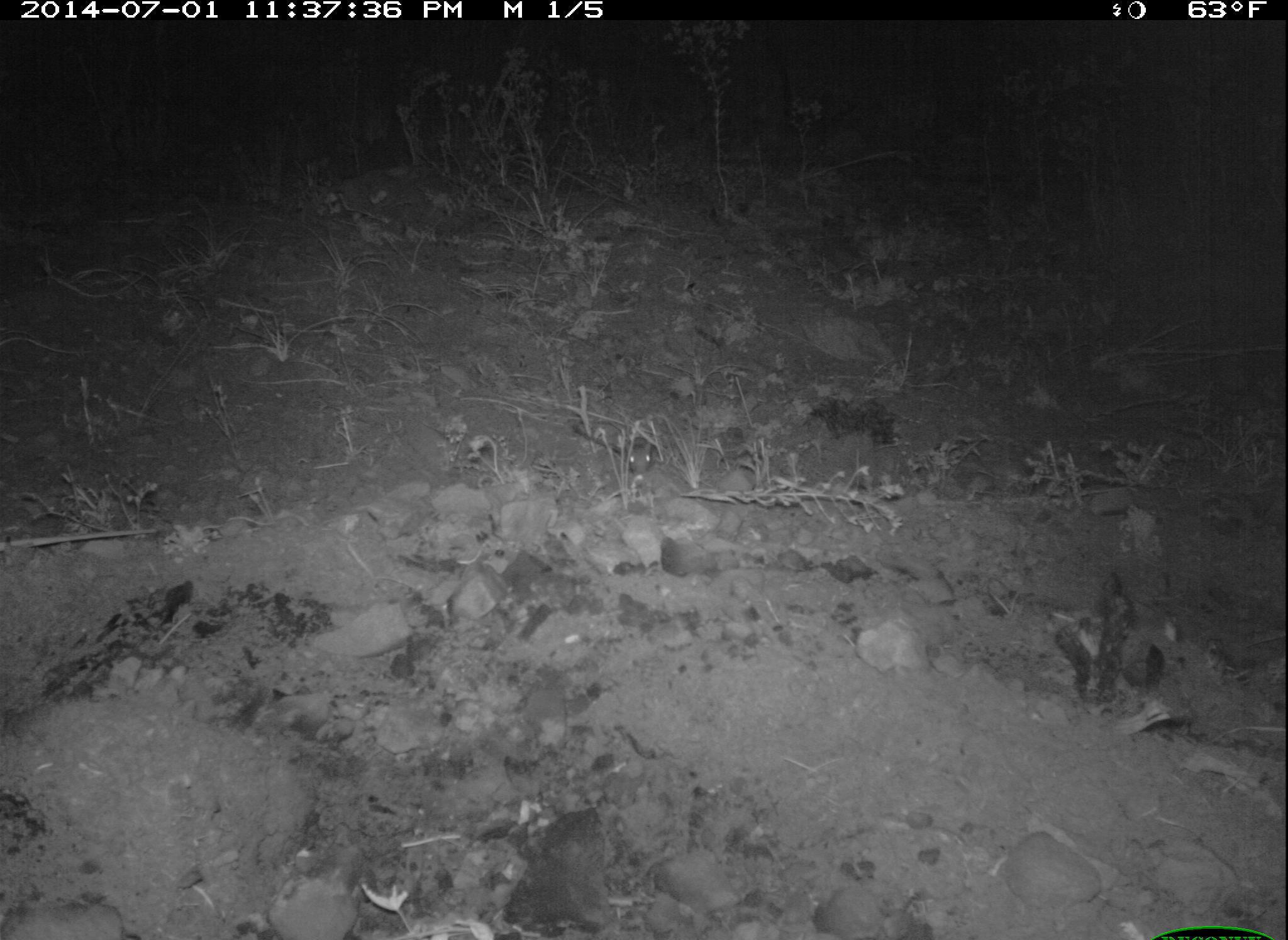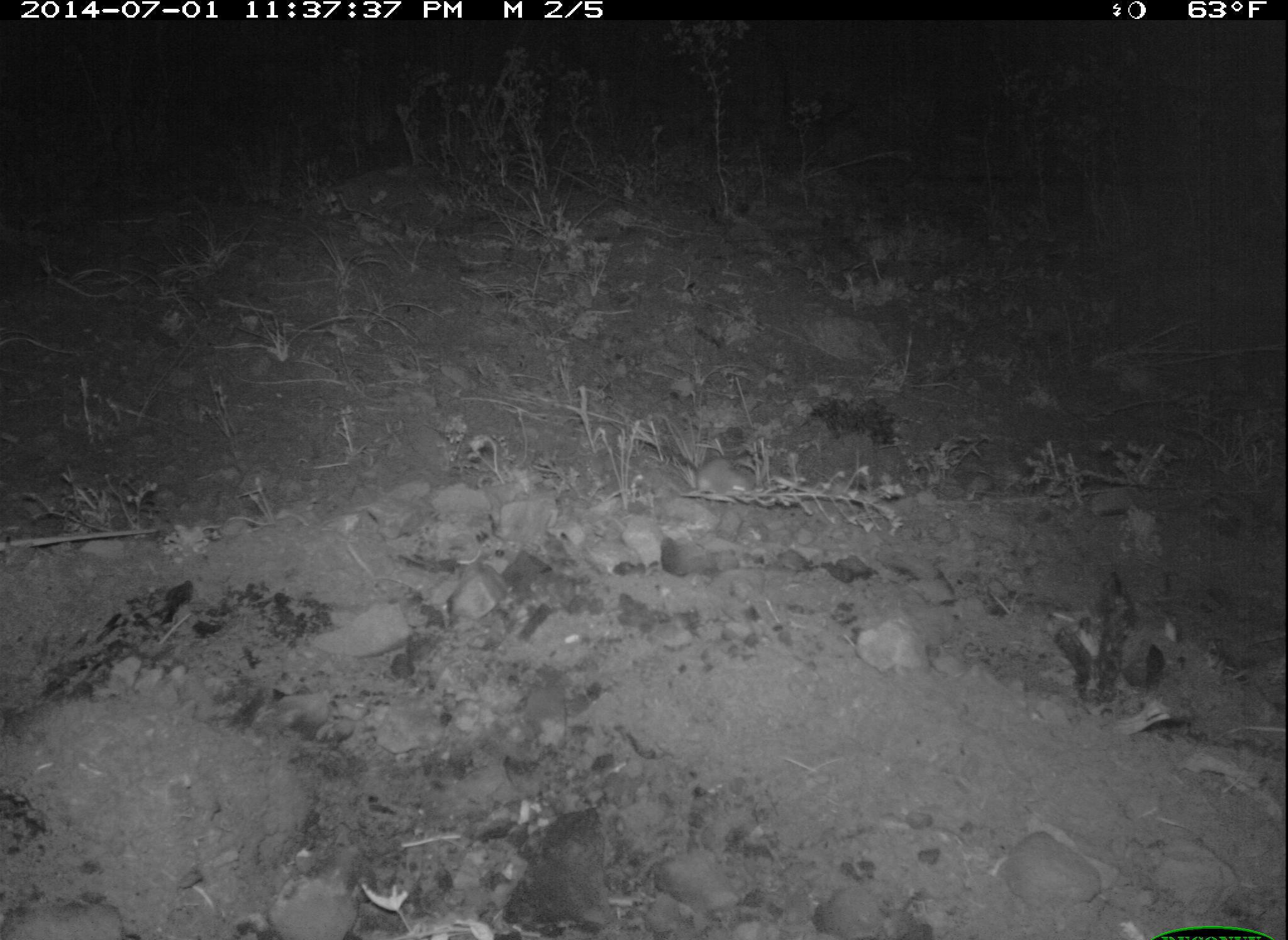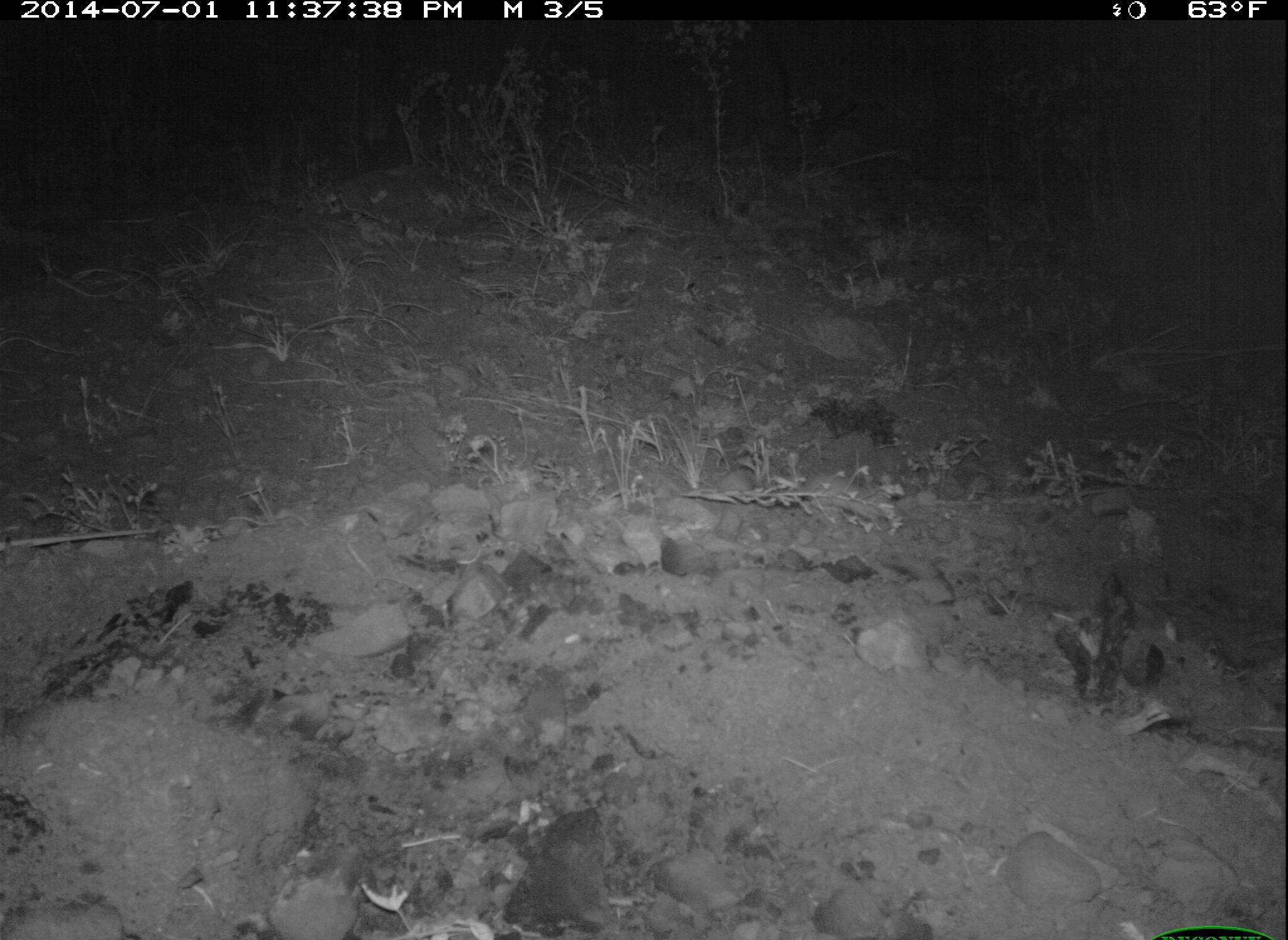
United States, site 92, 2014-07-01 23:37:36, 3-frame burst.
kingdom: Animalia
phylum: Chordata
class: Mammalia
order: Rodentia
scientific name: Rodentia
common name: rodent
Rodent (Rodentia).